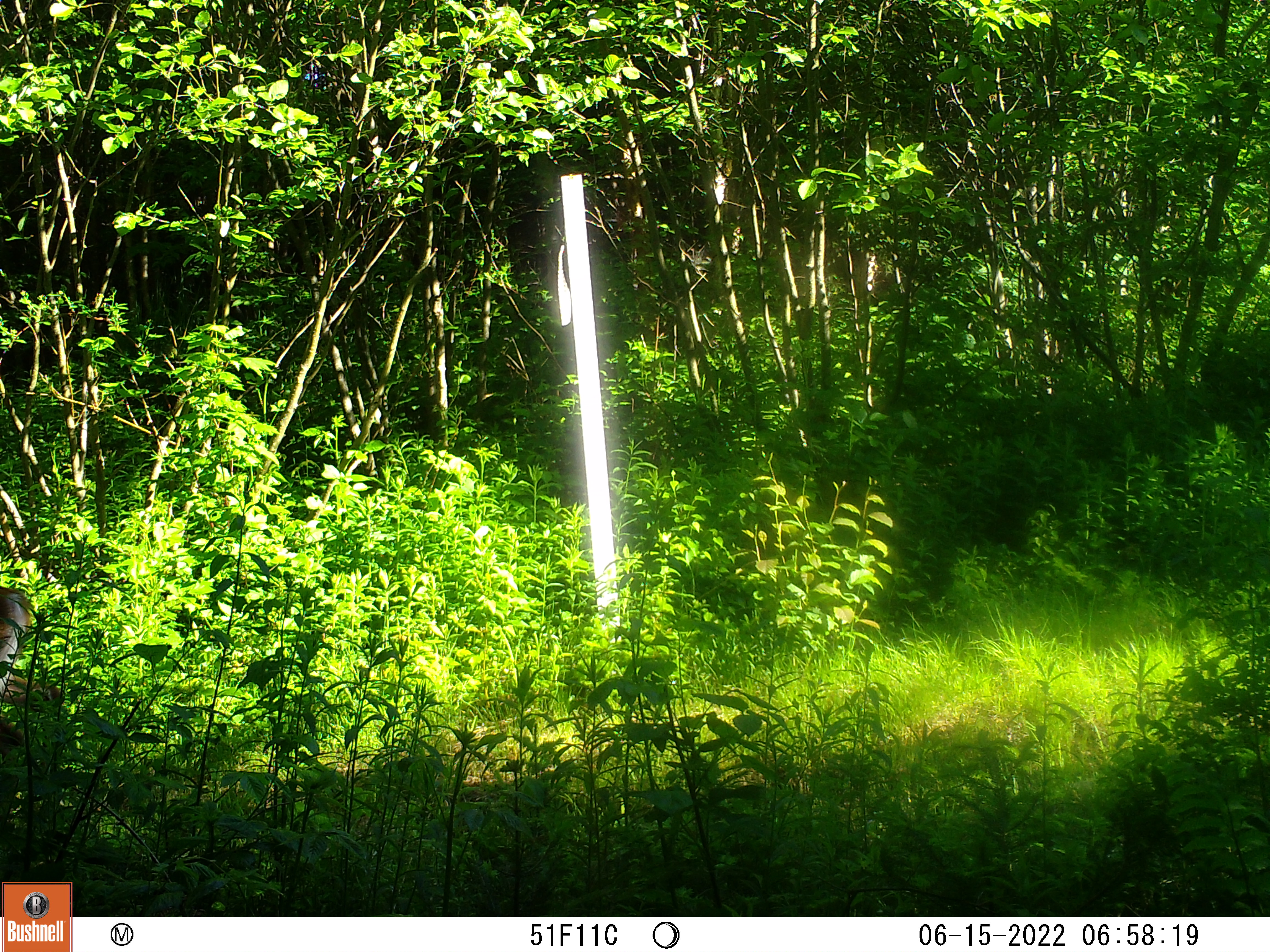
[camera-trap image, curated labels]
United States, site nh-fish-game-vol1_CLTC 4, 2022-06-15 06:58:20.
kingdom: Animalia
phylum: Chordata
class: Mammalia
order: Artiodactyla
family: Cervidae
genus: Odocoileus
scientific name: Odocoileus virginianus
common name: white-tailed deer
White-tailed deer (Odocoileus virginianus).